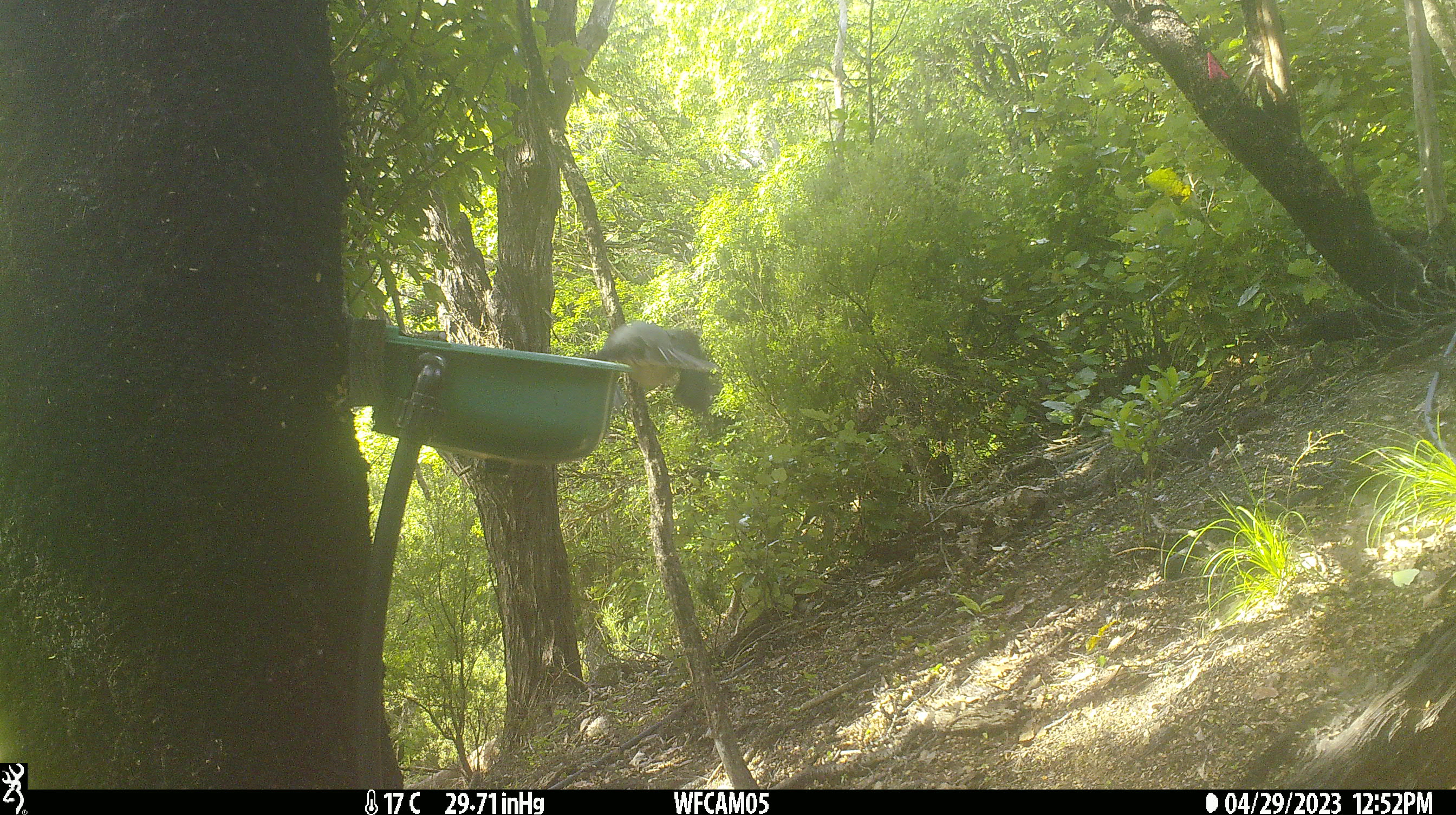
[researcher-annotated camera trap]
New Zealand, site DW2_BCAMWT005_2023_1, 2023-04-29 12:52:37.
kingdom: Animalia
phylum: Chordata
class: Aves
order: Columbiformes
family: Columbidae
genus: Hemiphaga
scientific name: Hemiphaga novaeseelandiae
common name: new zealand pigeon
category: kereru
Kereru (new zealand pigeon) (Hemiphaga novaeseelandiae).